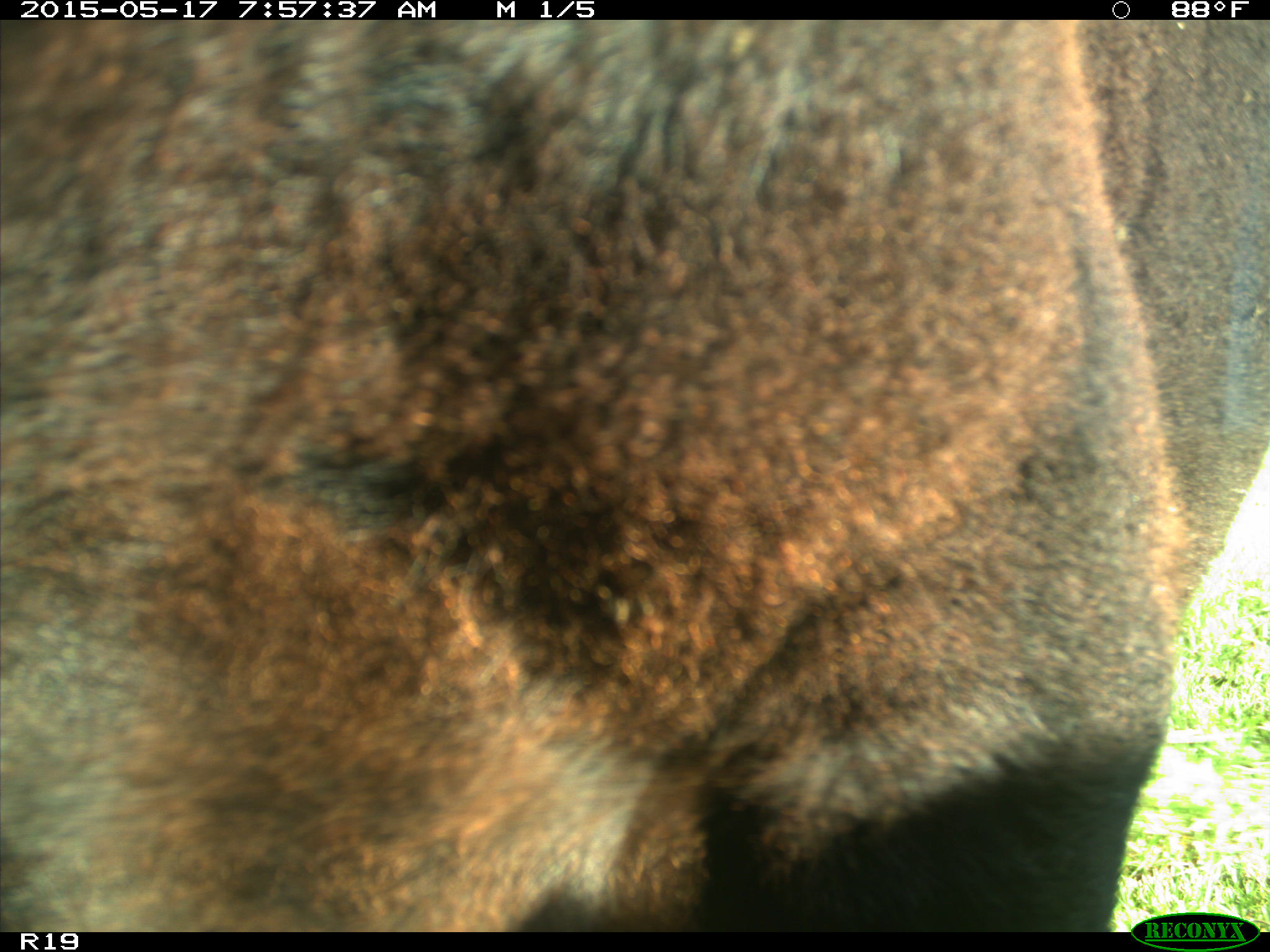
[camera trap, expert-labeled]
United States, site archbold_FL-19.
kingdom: Animalia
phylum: Chordata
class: Mammalia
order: Artiodactyla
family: Bovidae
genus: Bos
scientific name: Bos taurus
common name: domestic cow